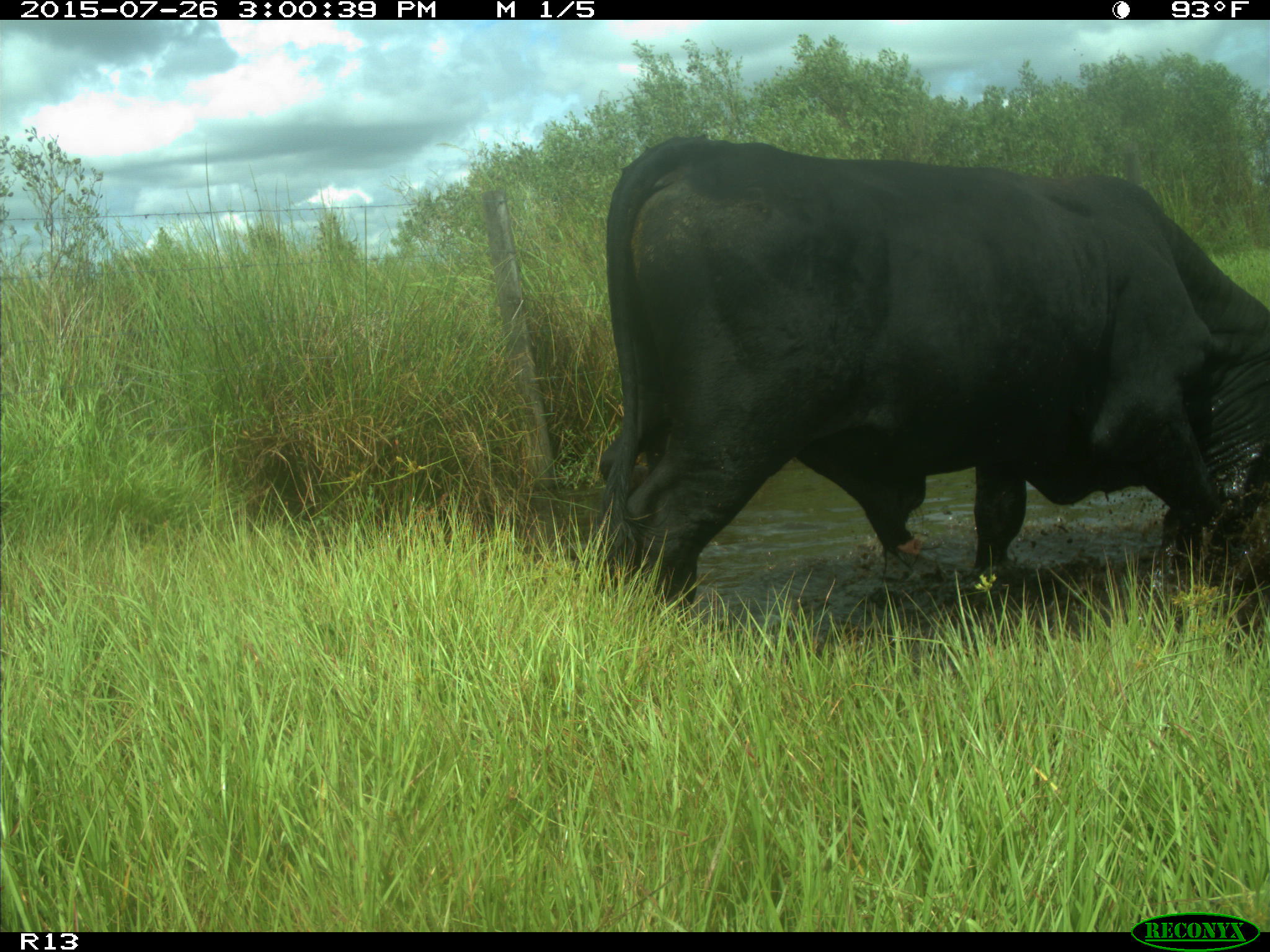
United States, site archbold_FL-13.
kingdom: Animalia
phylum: Chordata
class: Mammalia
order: Artiodactyla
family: Bovidae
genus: Bos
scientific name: Bos taurus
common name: domestic cow